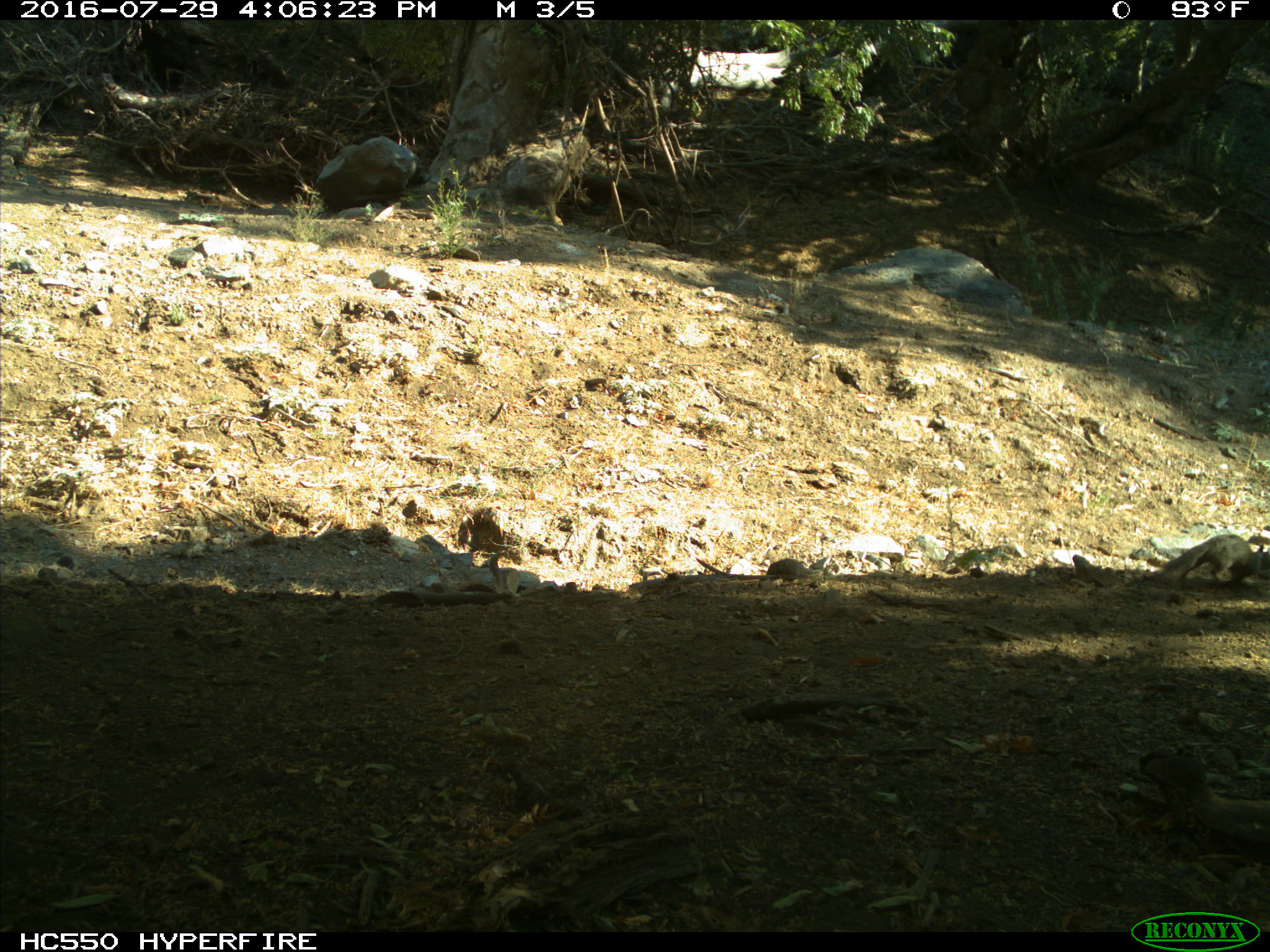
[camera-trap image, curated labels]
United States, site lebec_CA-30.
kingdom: Animalia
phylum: Chordata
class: Mammalia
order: Rodentia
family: Sciuridae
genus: Otospermophilus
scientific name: Otospermophilus beecheyi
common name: california ground squirrel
Otospermophilus beecheyi (california ground squirrel).